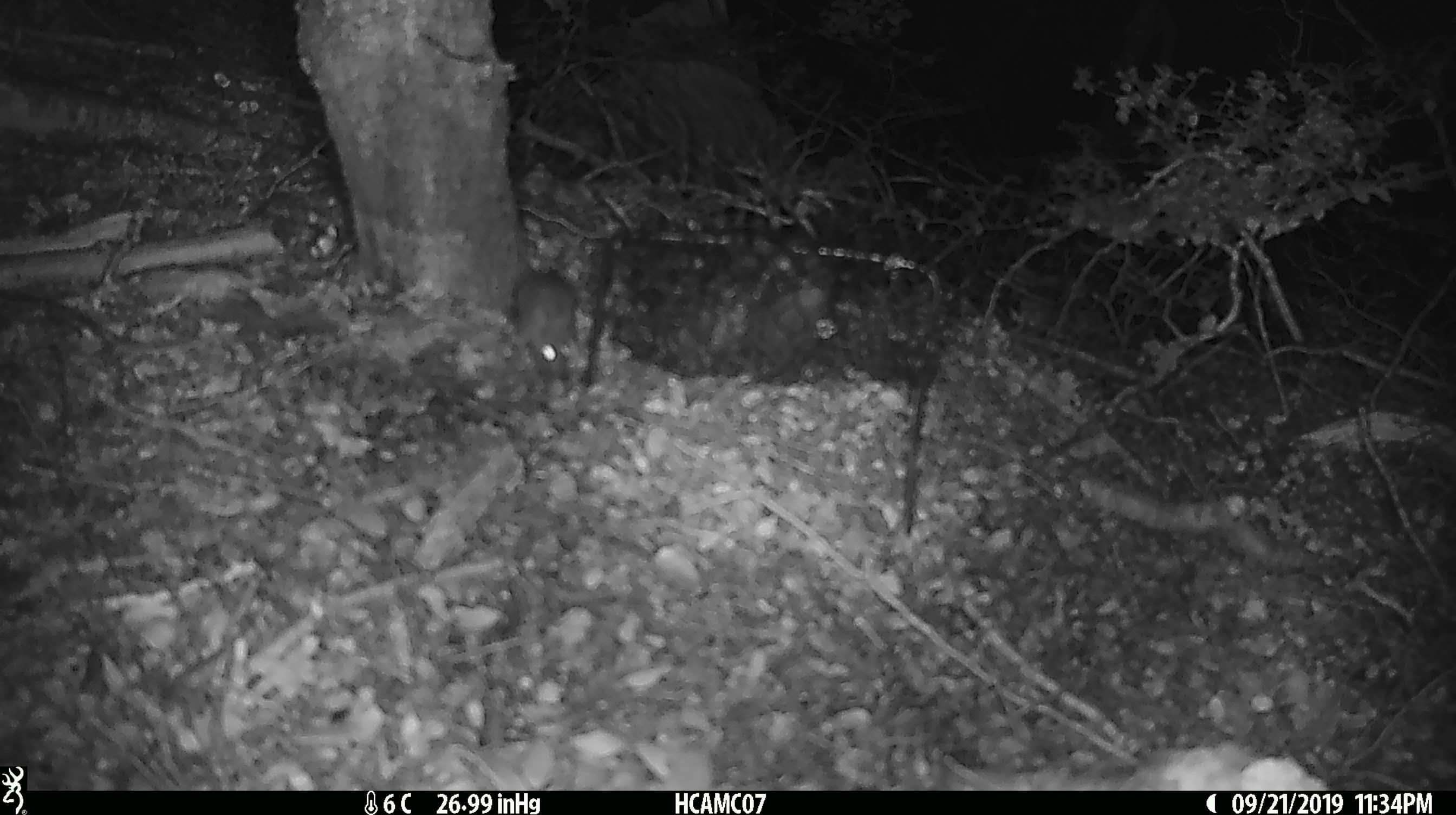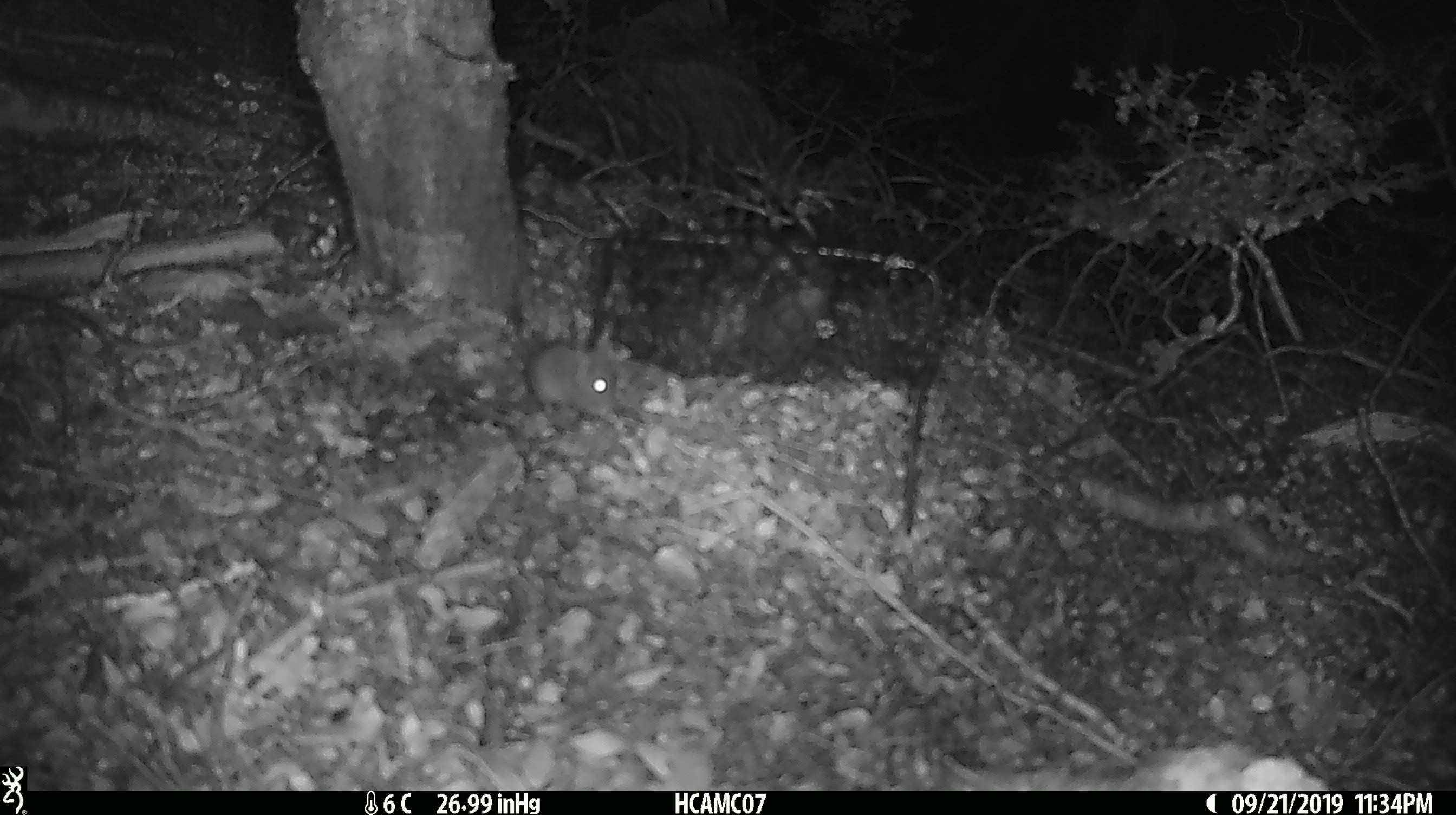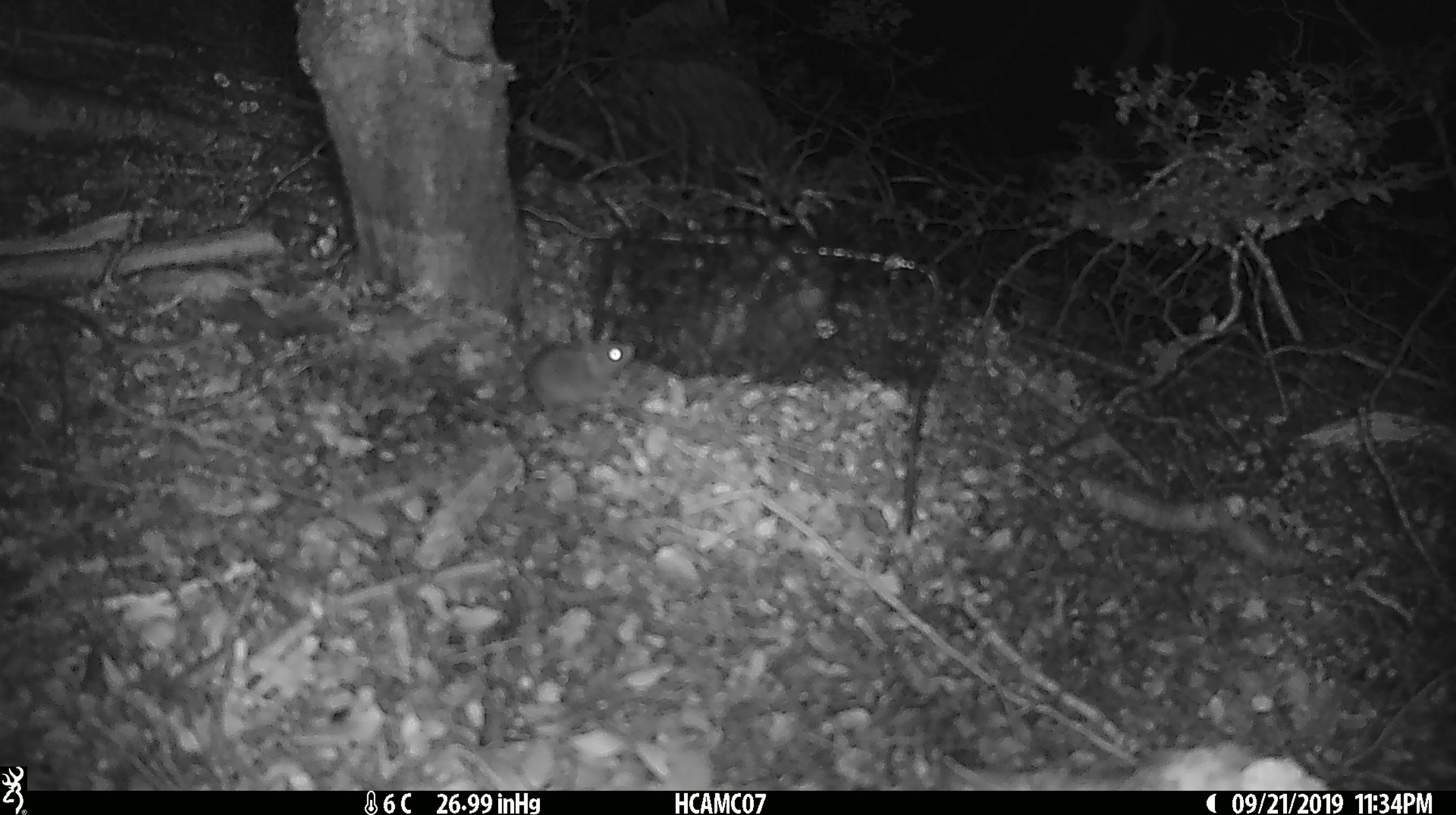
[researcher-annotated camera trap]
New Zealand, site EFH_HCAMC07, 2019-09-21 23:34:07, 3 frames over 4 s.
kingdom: Animalia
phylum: Chordata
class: Mammalia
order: Rodentia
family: Muridae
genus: Mus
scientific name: Mus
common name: mouse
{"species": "mouse (Mus)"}